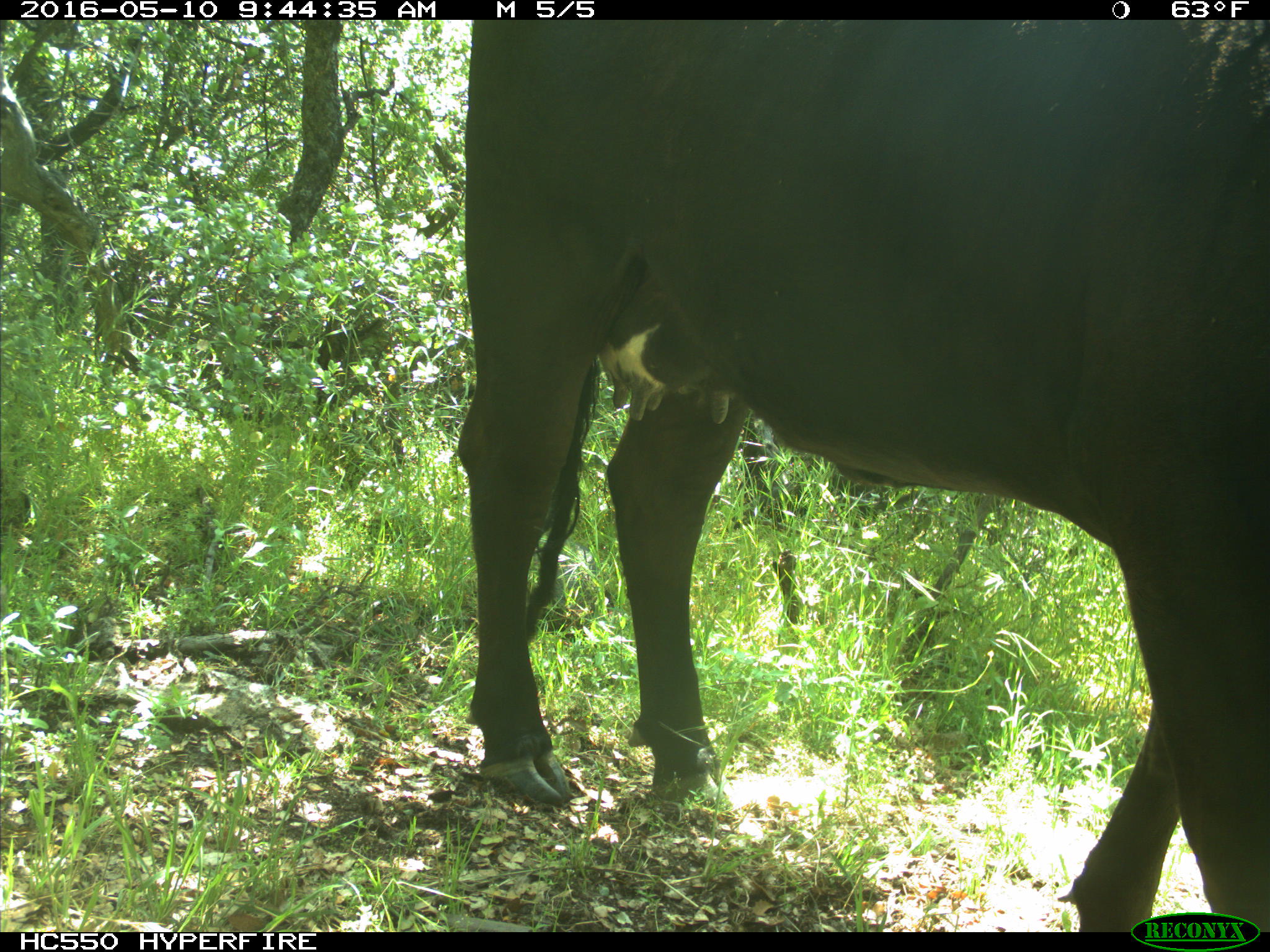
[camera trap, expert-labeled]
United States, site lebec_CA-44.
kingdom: Animalia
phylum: Chordata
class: Mammalia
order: Artiodactyla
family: Bovidae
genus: Bos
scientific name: Bos taurus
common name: domestic cow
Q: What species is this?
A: Bos taurus (domestic cow).